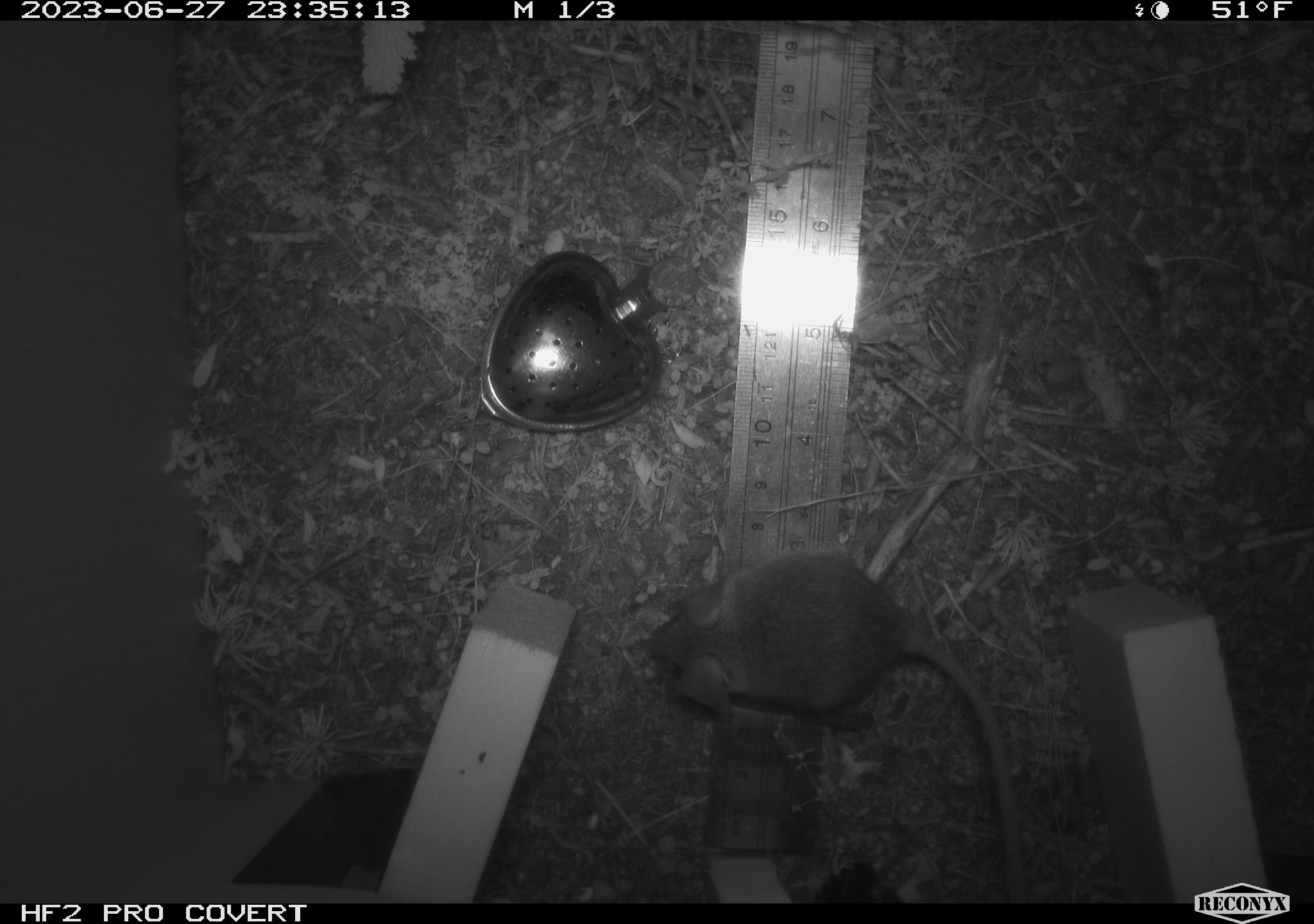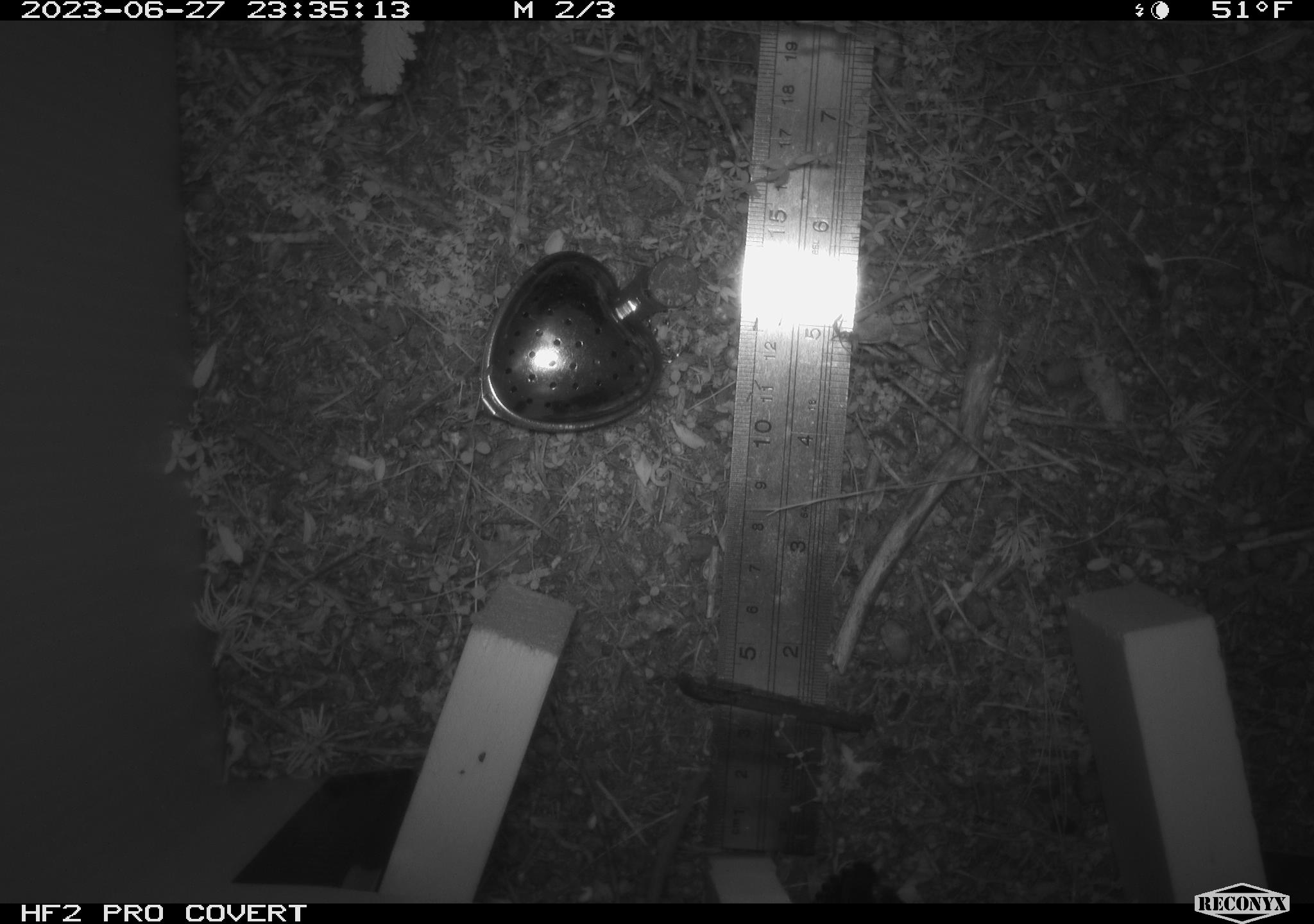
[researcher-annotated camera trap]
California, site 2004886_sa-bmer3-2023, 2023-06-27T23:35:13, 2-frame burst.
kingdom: Animalia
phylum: Chordata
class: Mammalia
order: Rodentia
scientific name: Rodentia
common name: mouse species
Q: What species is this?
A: Mouse species (Rodentia).